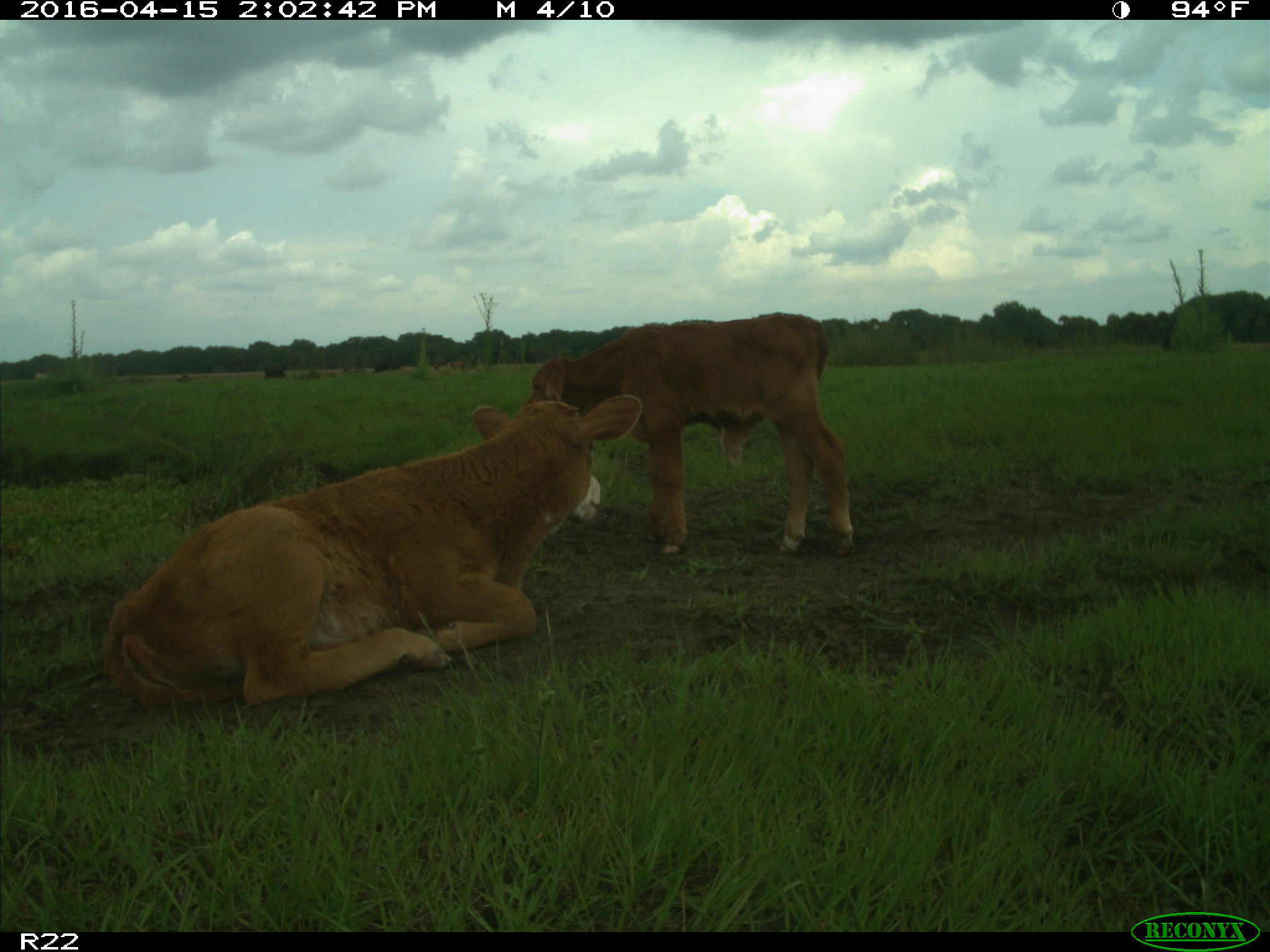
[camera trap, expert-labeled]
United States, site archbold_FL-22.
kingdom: Animalia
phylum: Chordata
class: Mammalia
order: Artiodactyla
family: Bovidae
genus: Bos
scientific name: Bos taurus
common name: domestic cow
Bos taurus (domestic cow).